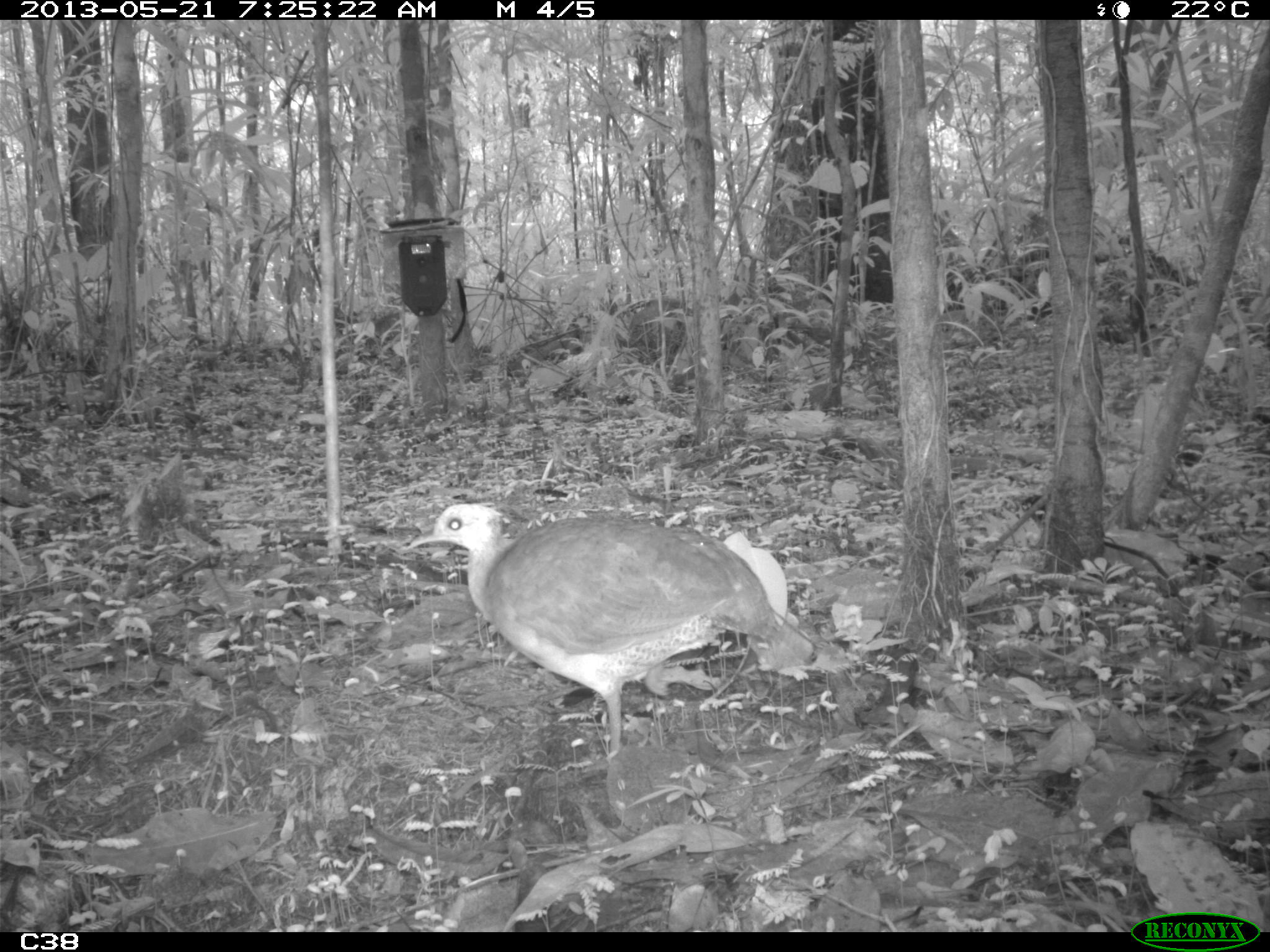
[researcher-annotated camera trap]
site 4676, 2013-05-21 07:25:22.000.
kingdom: Animalia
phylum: Chordata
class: Aves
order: Tinamiformes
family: Tinamidae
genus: Tinamus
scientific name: Tinamus major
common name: great tinamou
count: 1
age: adult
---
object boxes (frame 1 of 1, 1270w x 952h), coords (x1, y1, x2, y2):
tinamus major: (407, 500, 814, 775)